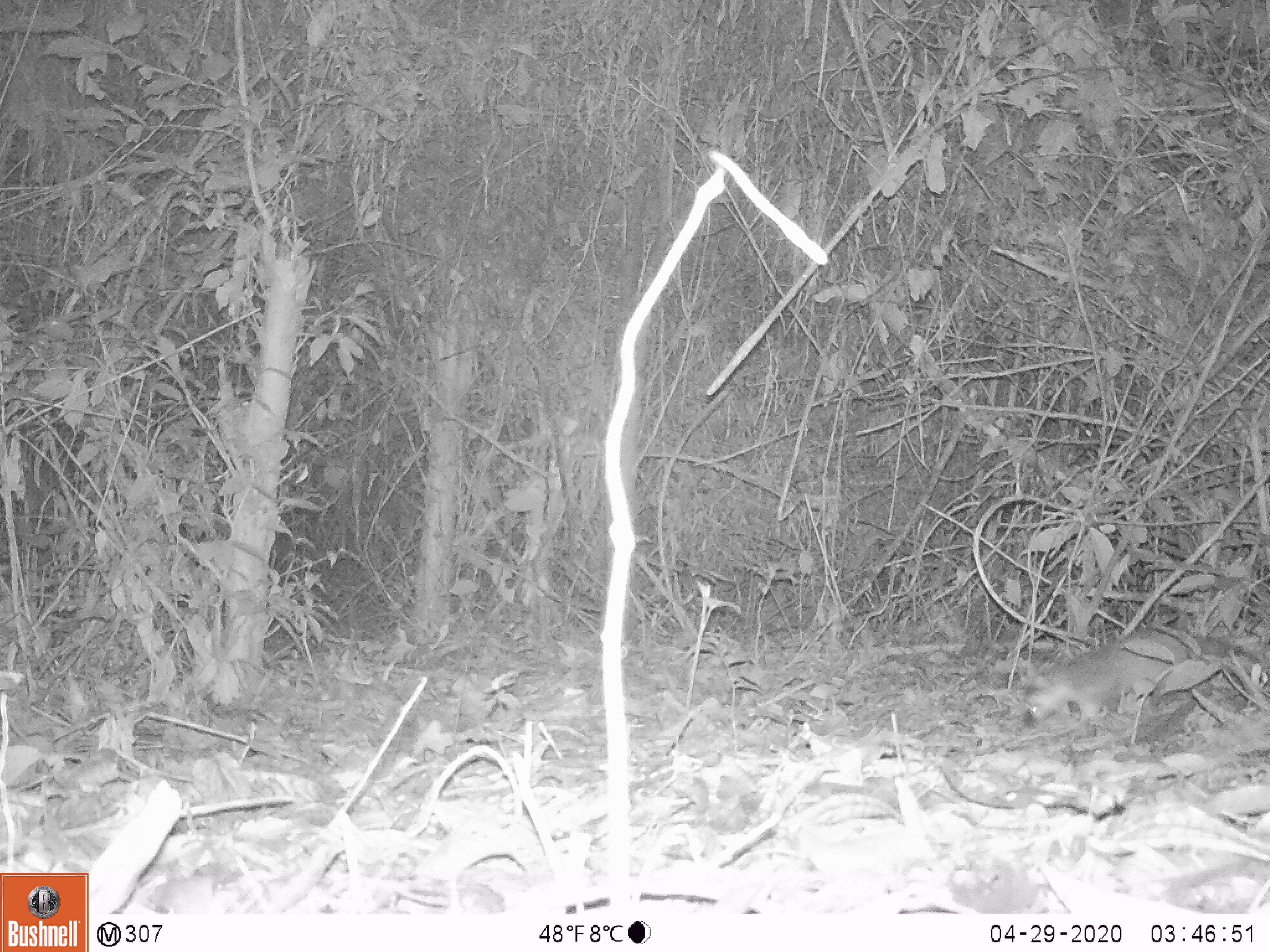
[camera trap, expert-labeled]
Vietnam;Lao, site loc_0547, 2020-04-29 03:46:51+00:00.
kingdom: Animalia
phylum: Chordata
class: Mammalia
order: Carnivora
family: Mustelidae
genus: Melogale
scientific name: Melogale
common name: ferret badger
Ferret badger (Melogale). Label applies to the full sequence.